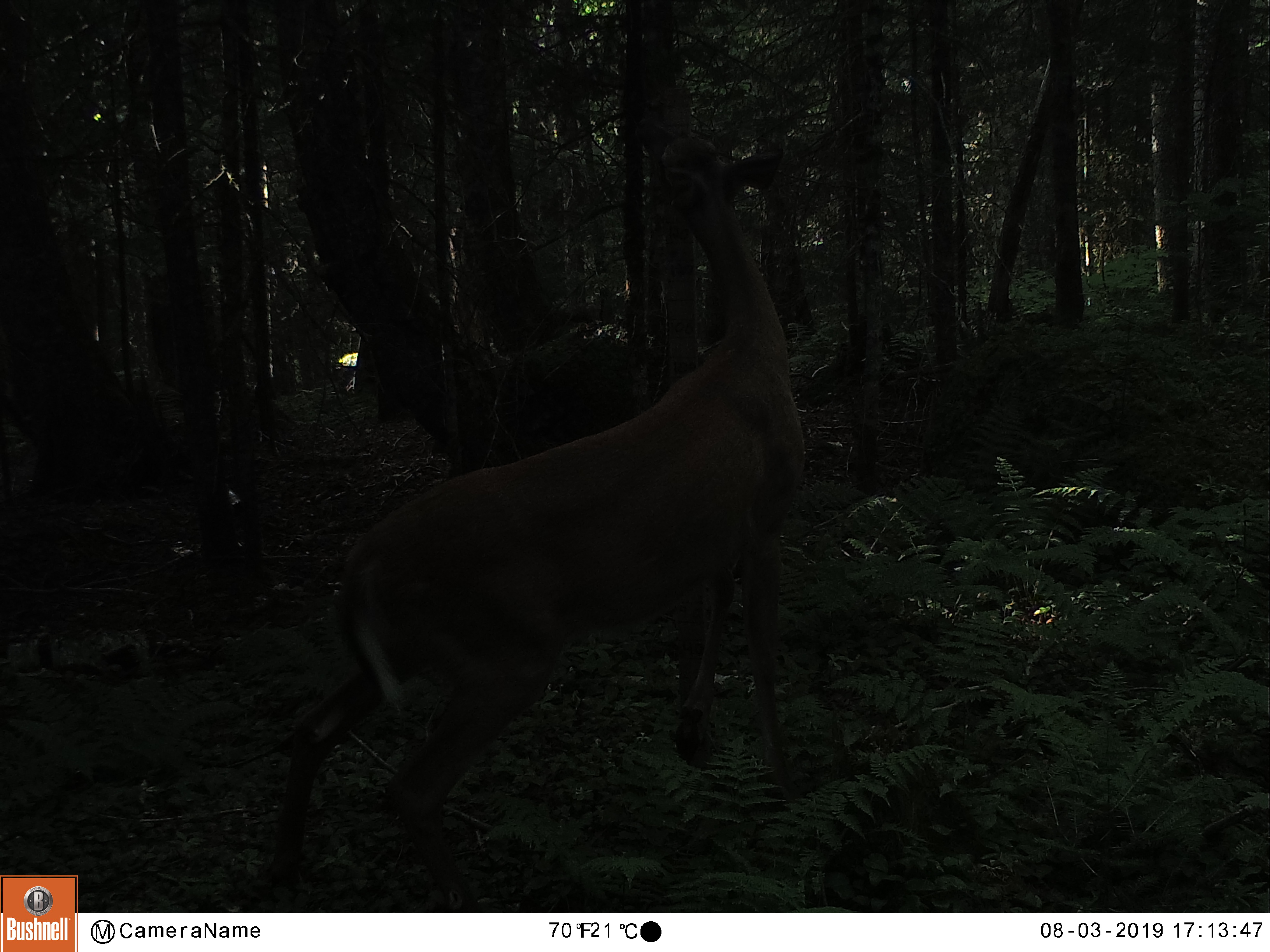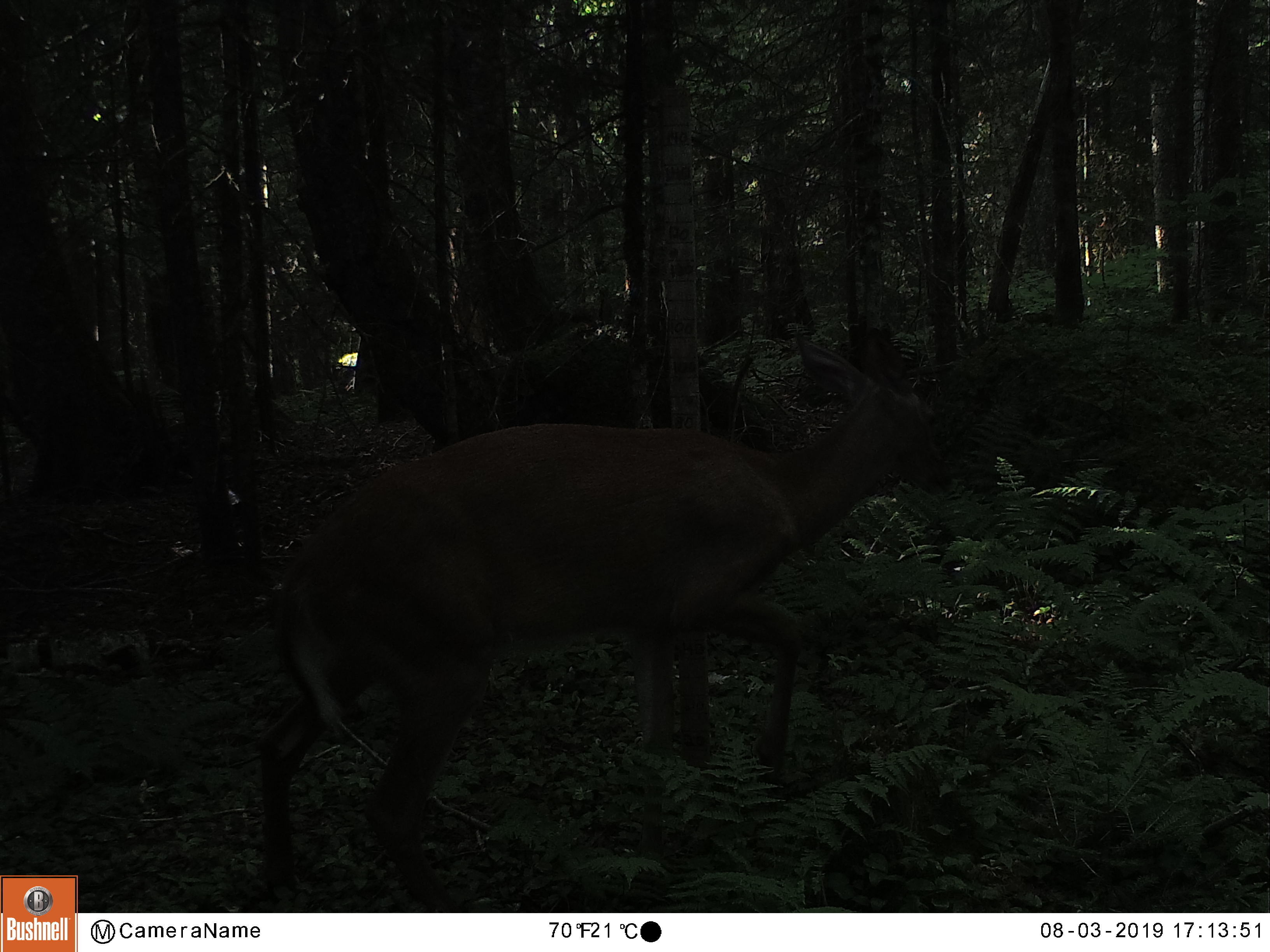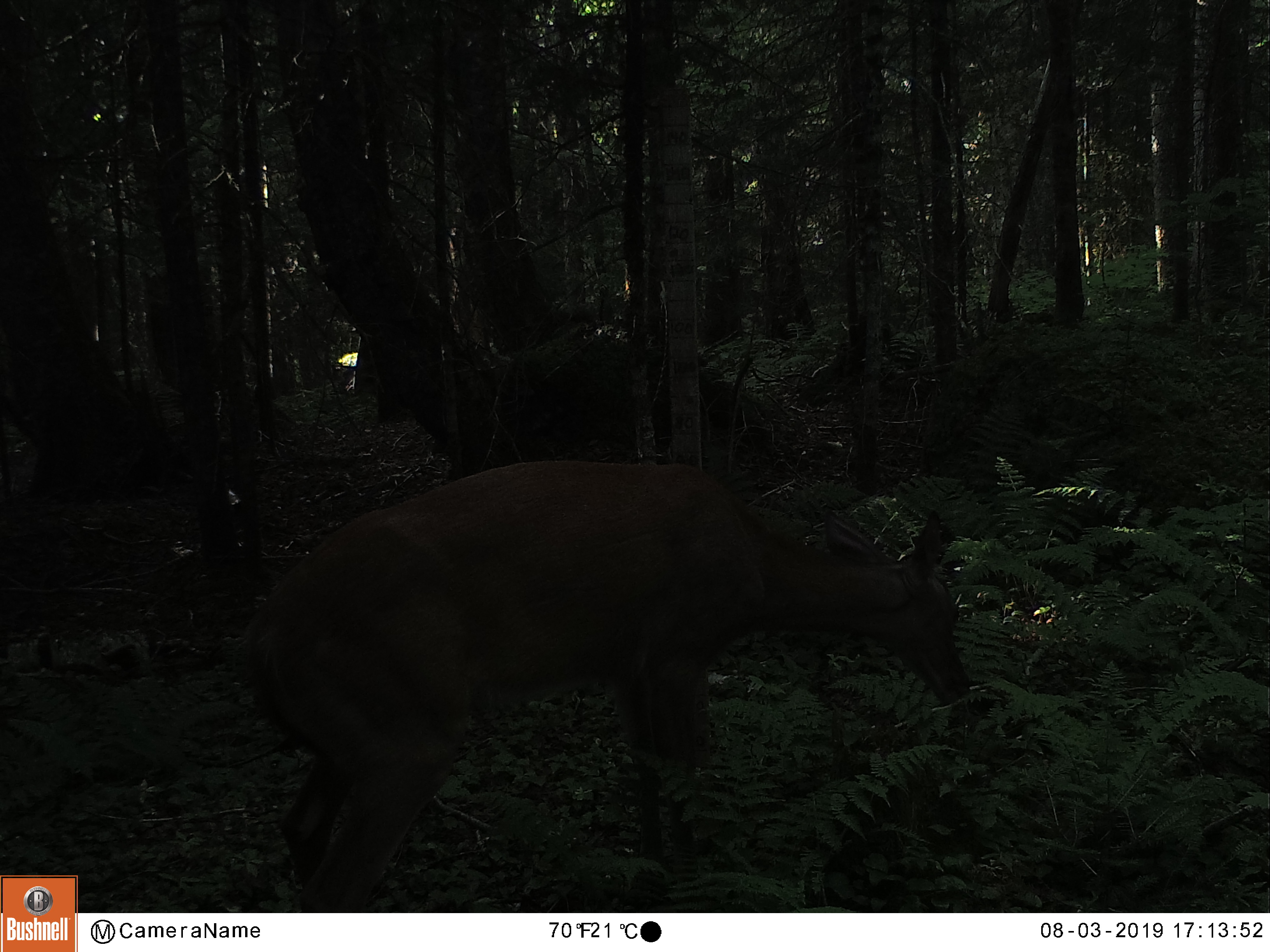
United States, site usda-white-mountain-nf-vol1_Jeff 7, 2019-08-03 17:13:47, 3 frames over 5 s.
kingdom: Animalia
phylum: Chordata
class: Mammalia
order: Artiodactyla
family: Cervidae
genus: Odocoileus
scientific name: Odocoileus virginianus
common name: white-tailed deer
White-tailed deer (Odocoileus virginianus).